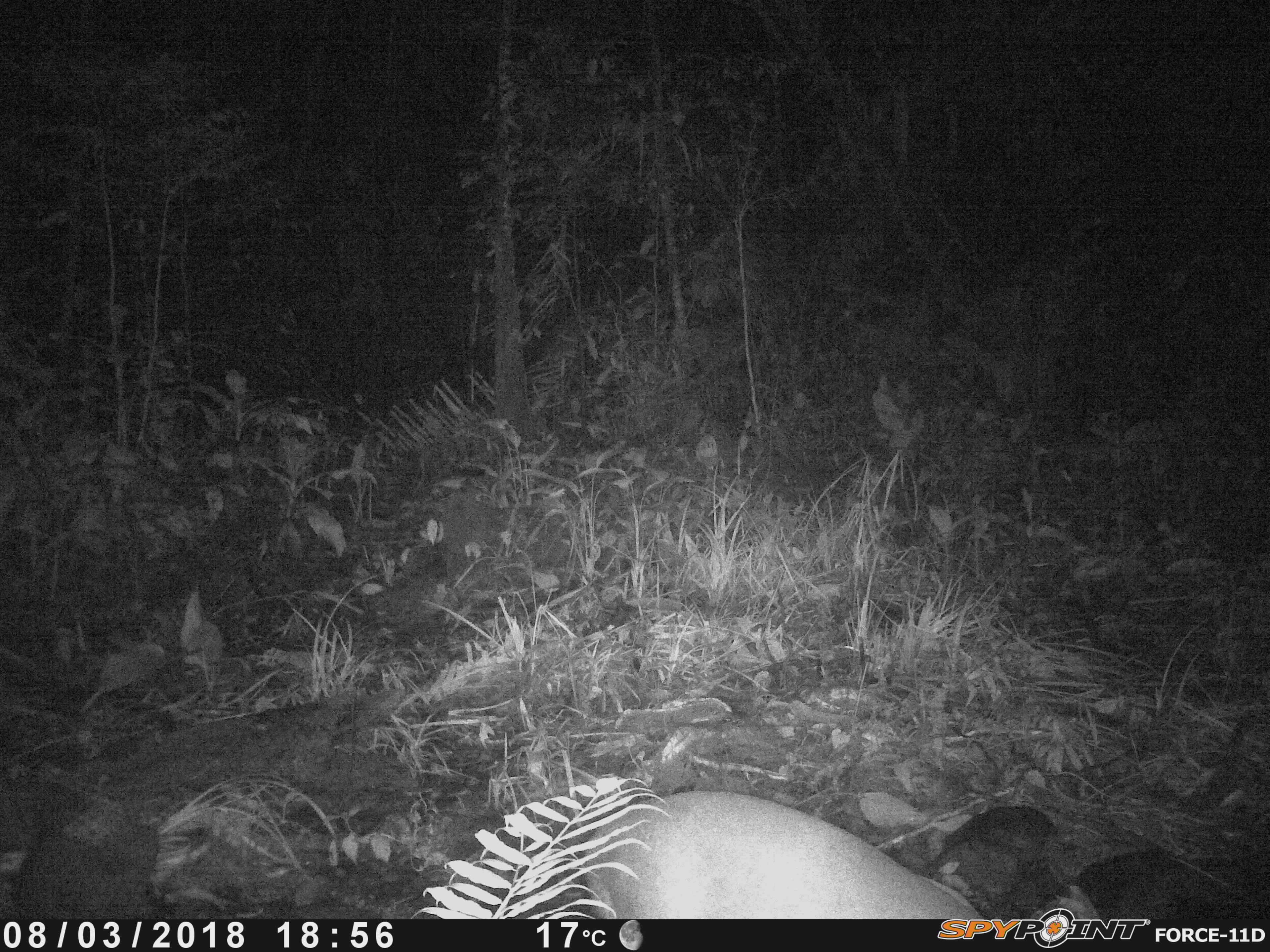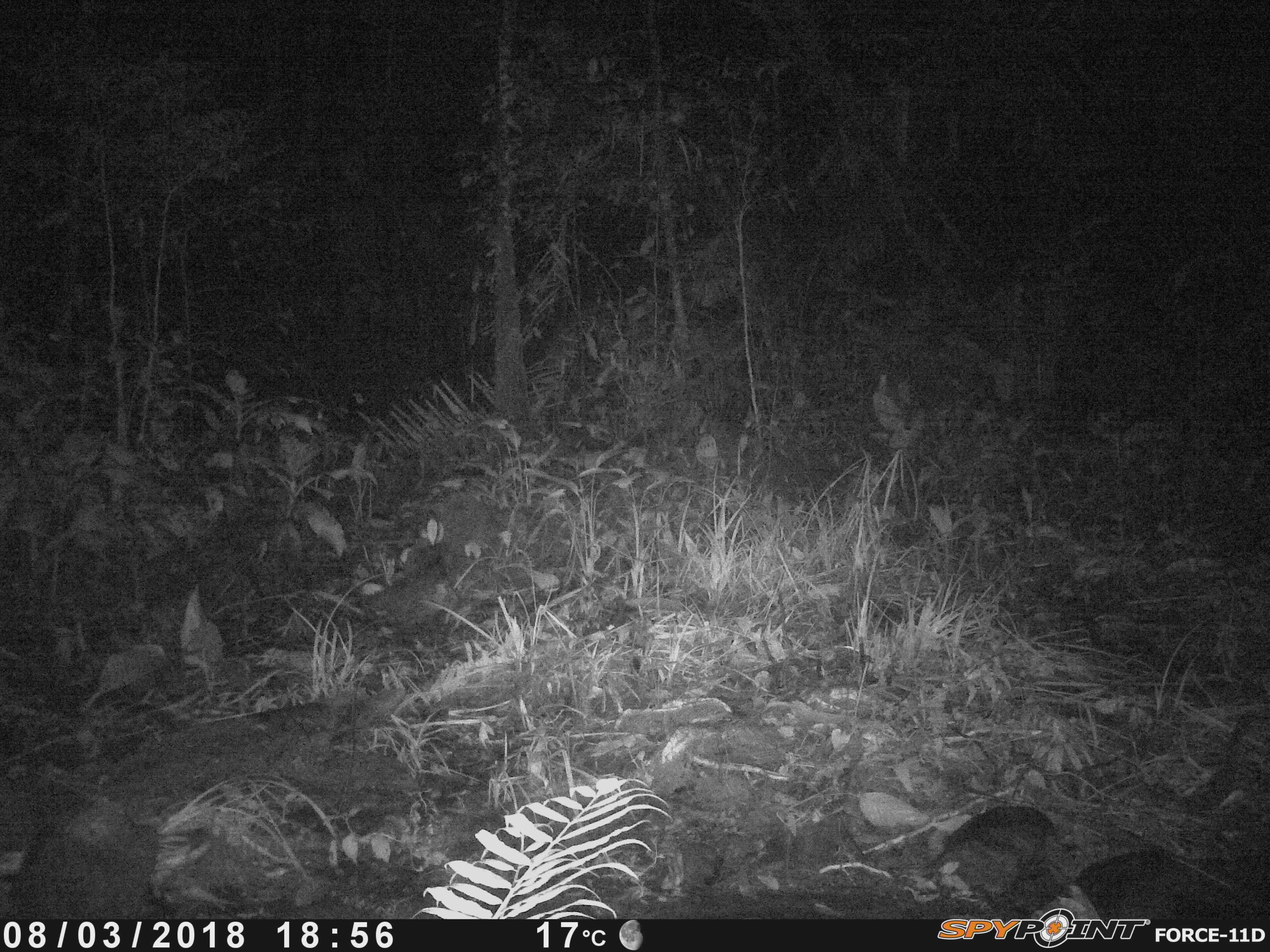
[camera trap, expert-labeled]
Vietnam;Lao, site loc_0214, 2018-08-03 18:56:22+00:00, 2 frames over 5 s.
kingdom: Animalia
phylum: Chordata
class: Mammalia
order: Artiodactyla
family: Cervidae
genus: Muntiacus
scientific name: Muntiacus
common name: muntjacs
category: unidentified muntjac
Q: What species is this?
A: Unidentified muntjac (muntjacs) (Muntiacus).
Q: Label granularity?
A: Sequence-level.